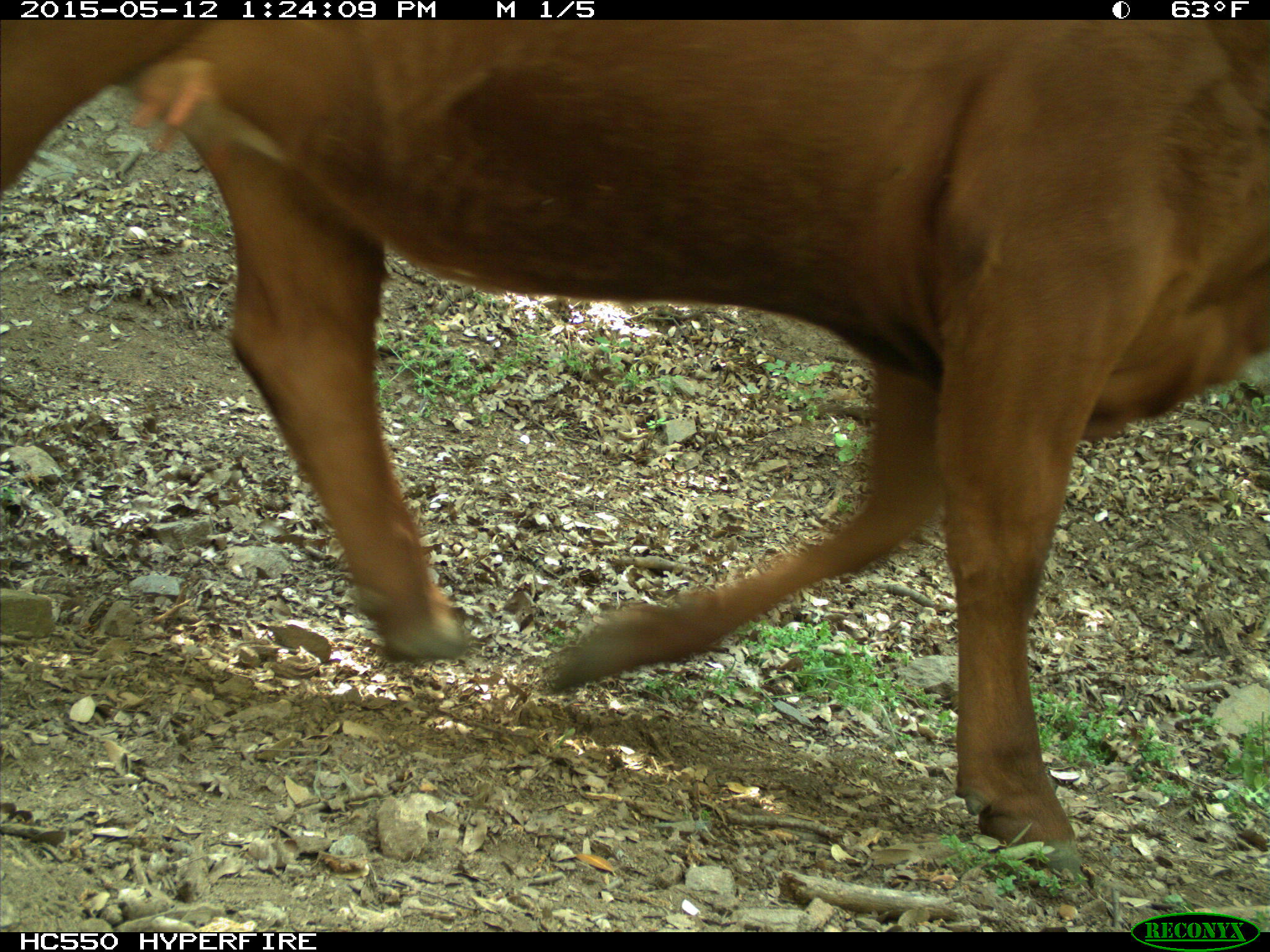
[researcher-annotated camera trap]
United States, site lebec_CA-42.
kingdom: Animalia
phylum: Chordata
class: Mammalia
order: Artiodactyla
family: Bovidae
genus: Bos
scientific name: Bos taurus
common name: domestic cow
Bos taurus (domestic cow).